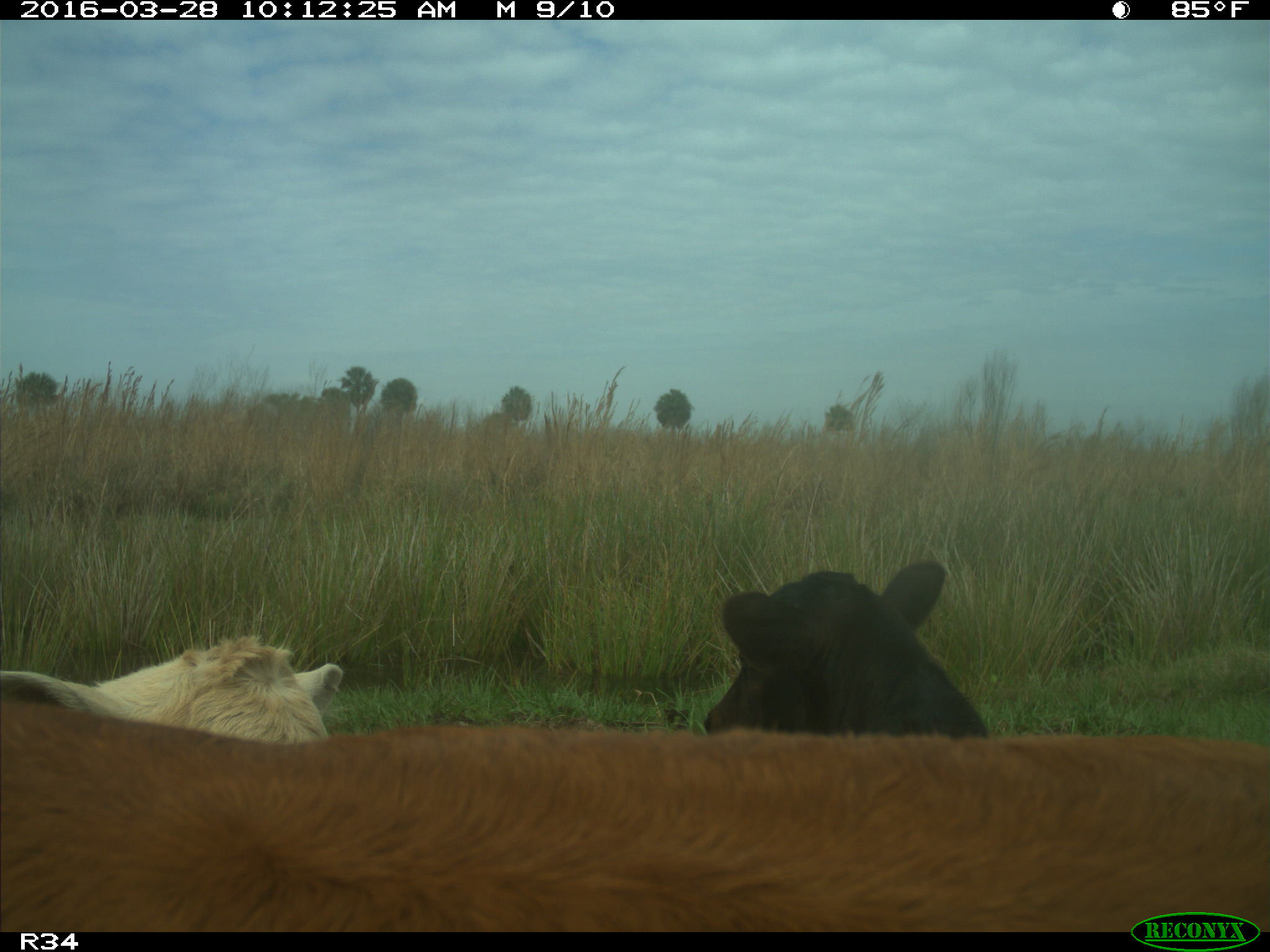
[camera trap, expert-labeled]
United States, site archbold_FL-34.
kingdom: Animalia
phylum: Chordata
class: Mammalia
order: Artiodactyla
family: Bovidae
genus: Bos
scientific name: Bos taurus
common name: domestic cow